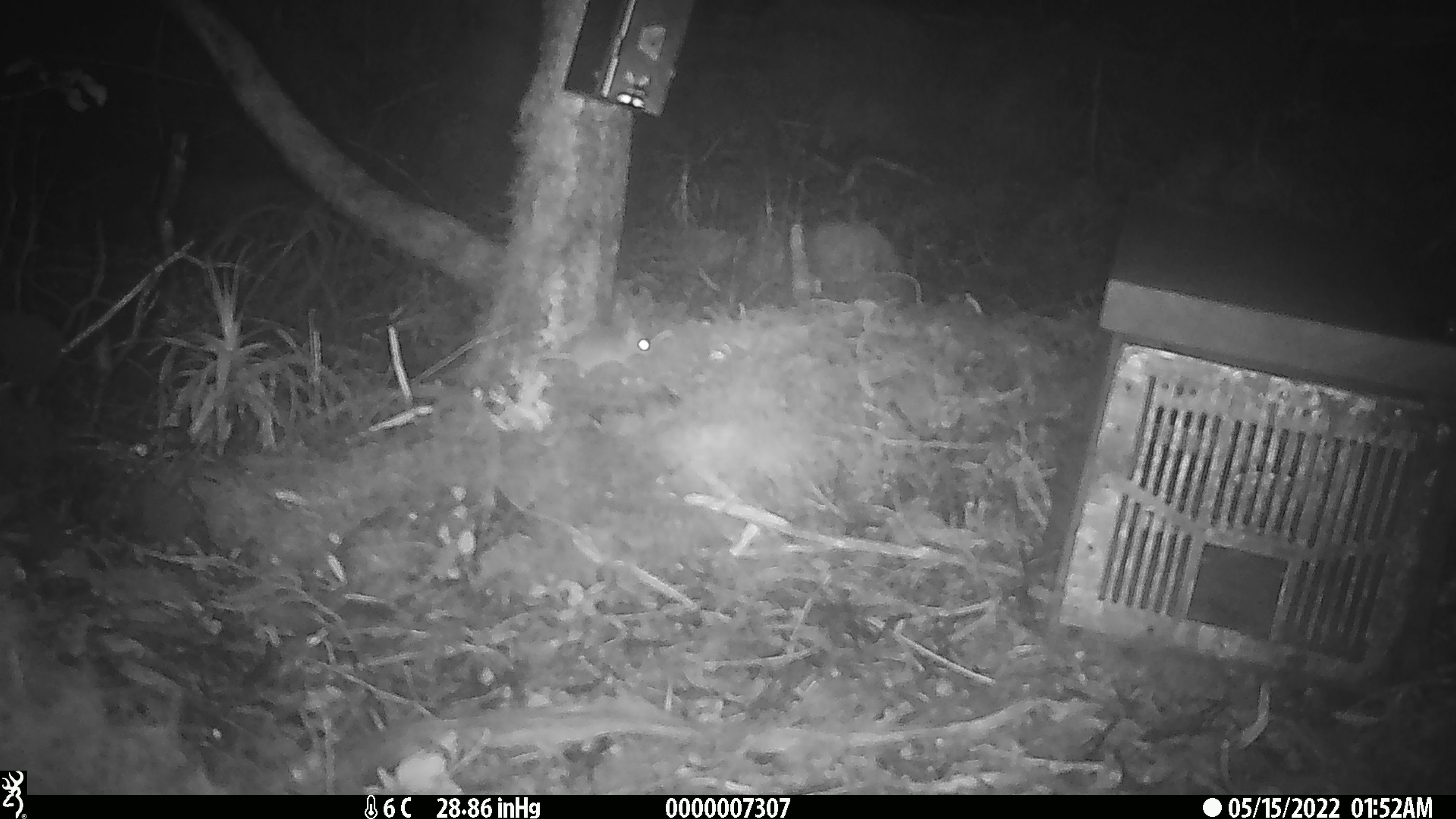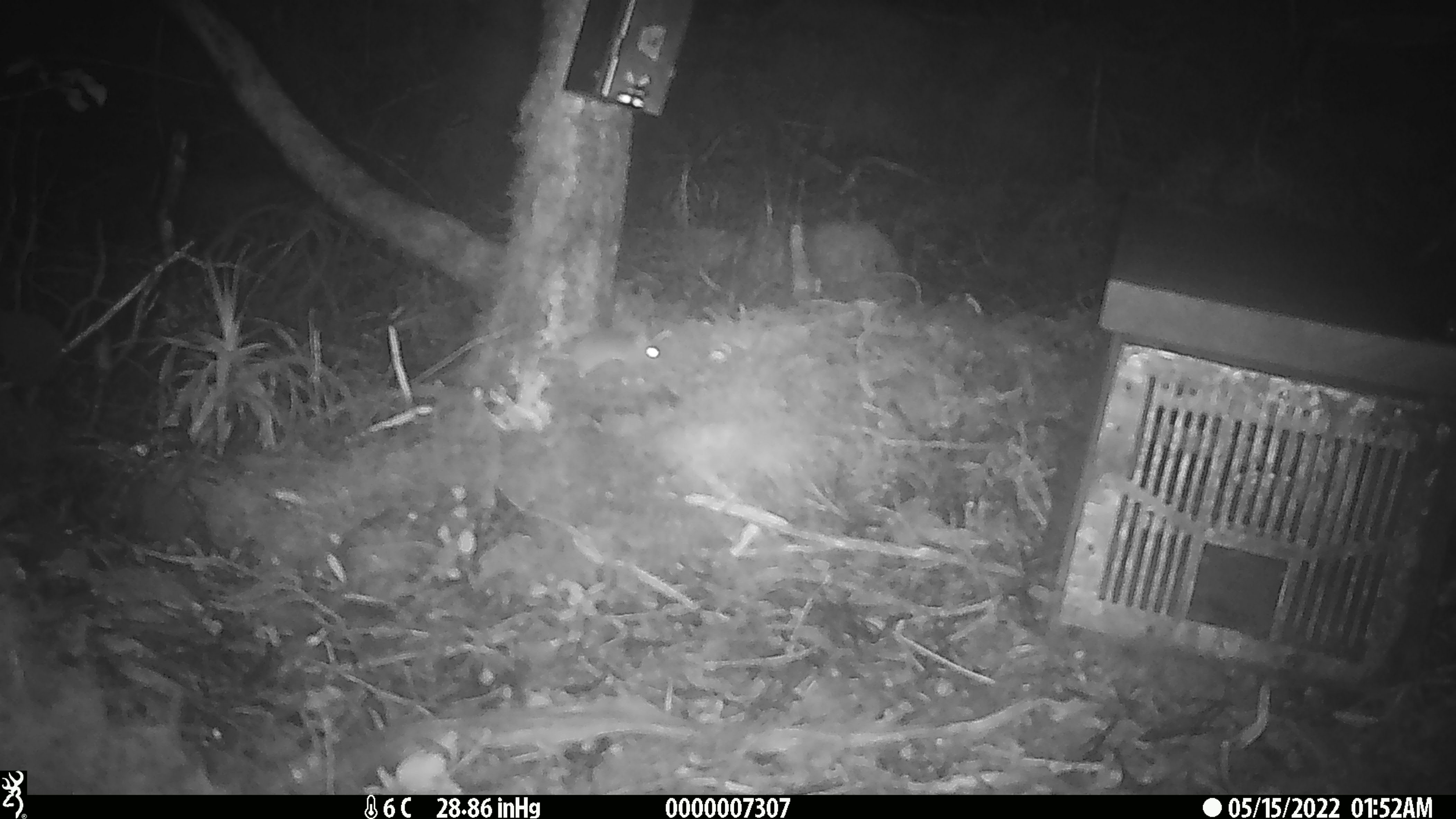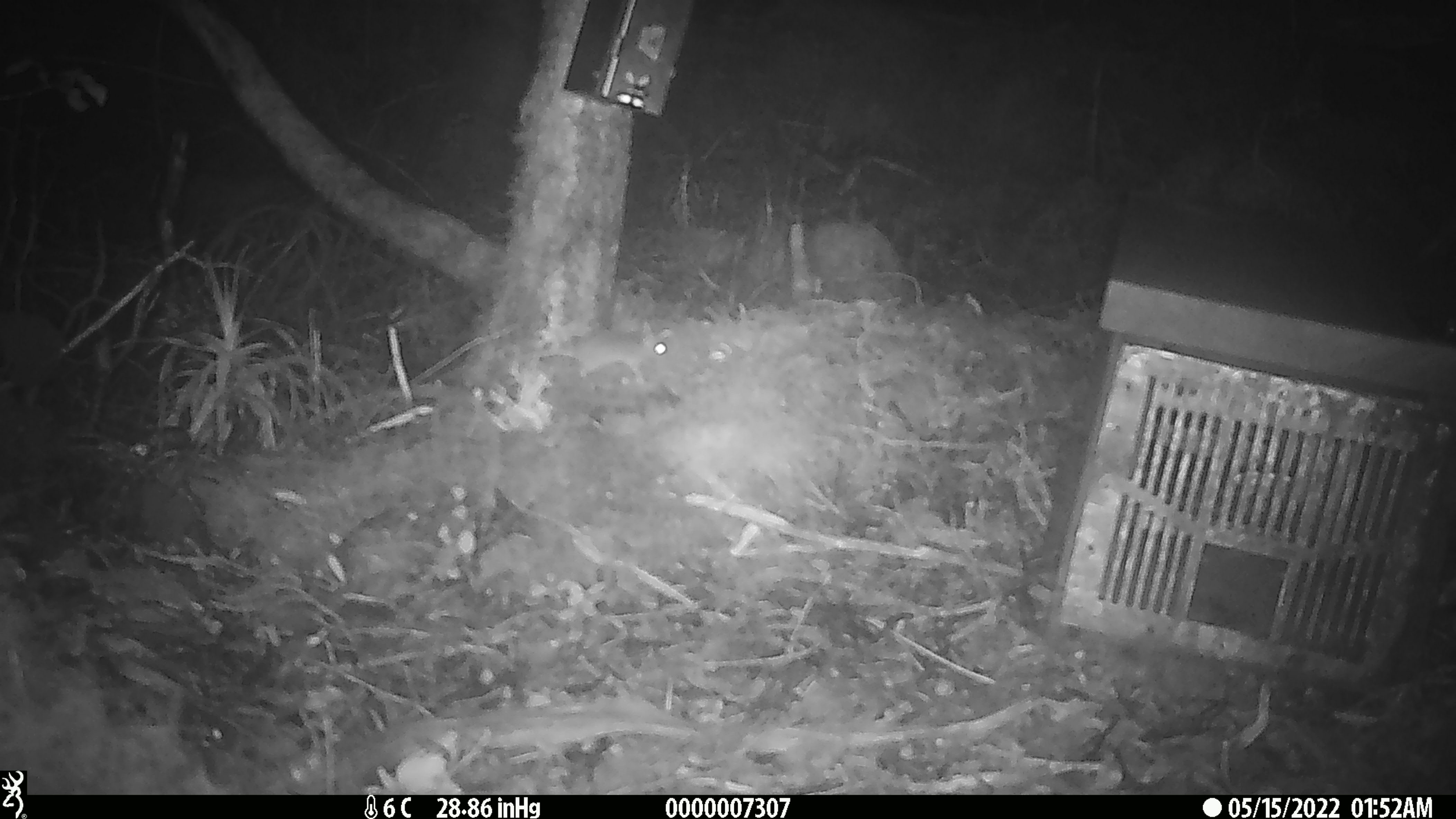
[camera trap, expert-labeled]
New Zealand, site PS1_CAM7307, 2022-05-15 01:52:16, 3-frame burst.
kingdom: Animalia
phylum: Chordata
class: Mammalia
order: Rodentia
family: Muridae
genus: Mus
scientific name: Mus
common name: mouse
Mouse (Mus).